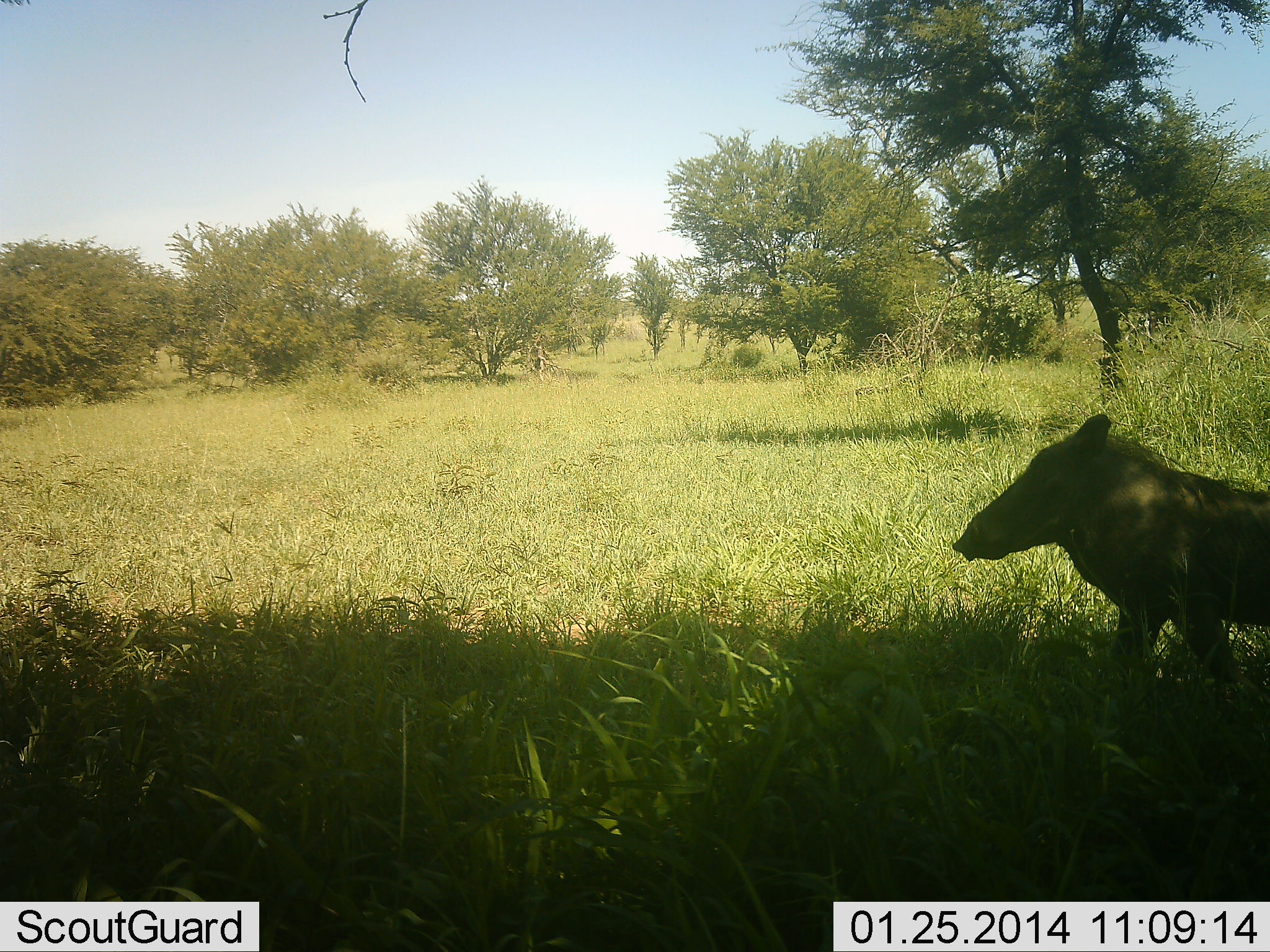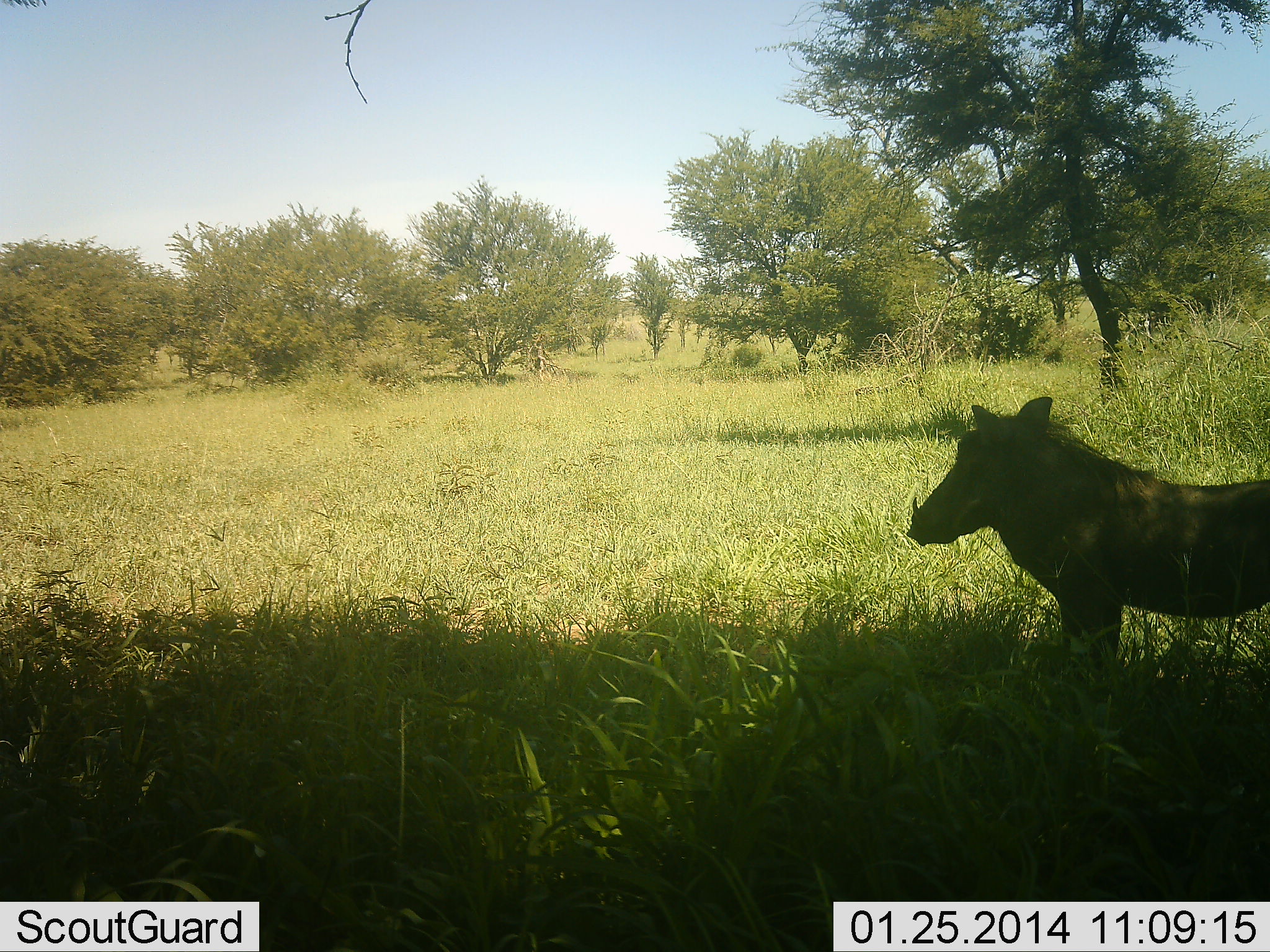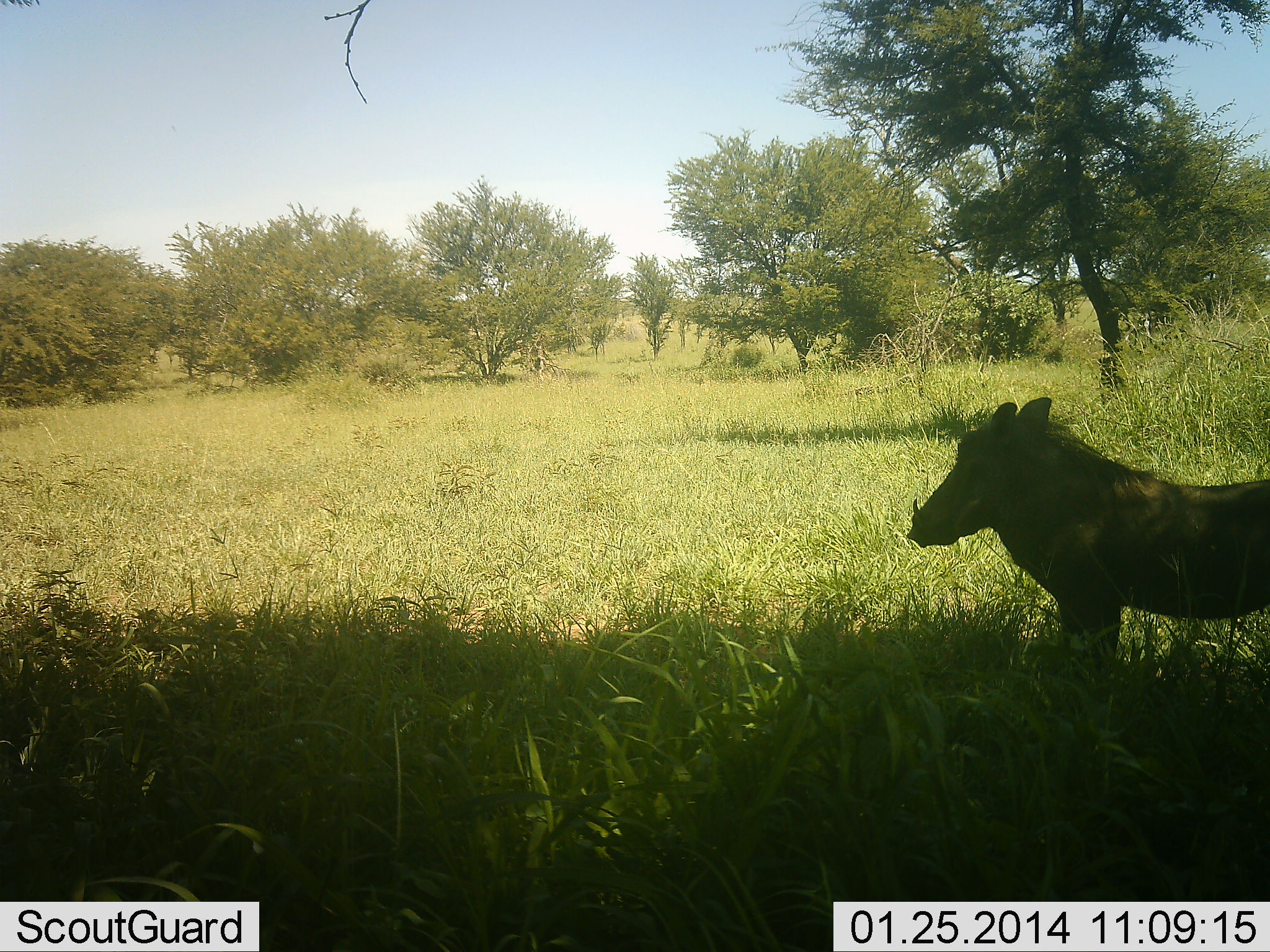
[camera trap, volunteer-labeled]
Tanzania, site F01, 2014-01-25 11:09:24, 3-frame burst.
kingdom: Animalia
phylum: Chordata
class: Mammalia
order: Artiodactyla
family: Suidae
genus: Phacochoerus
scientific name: Phacochoerus africanus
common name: warthog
Warthog (Phacochoerus africanus), count 1. Behavior (volunteer vote fractions): standing 80%, resting 0%, moving 30%, interacting 0%. Young present (vote fraction): 0%. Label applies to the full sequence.